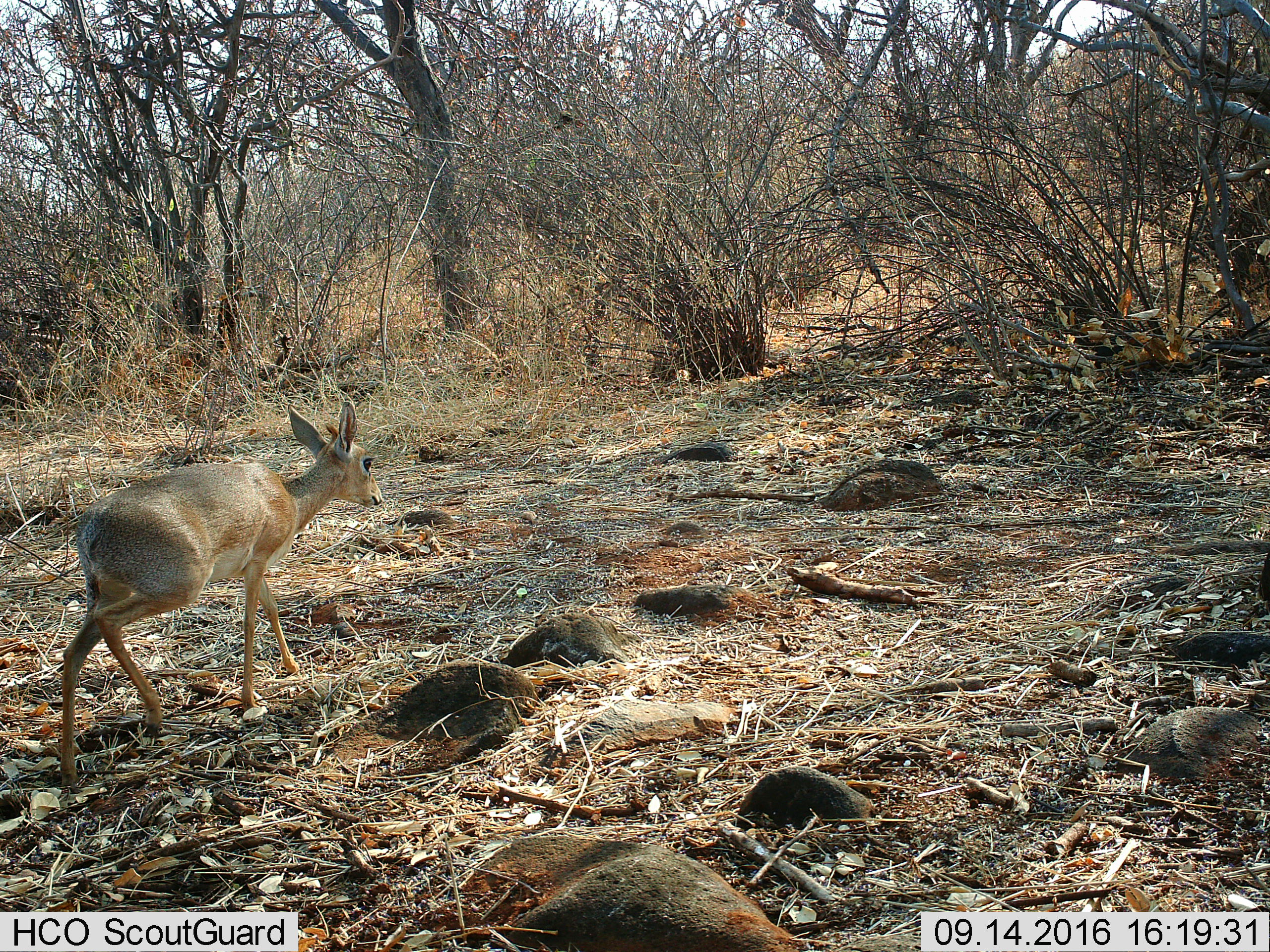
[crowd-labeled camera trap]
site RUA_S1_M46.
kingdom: Animalia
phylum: Chordata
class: Mammalia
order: Artiodactyla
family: Bovidae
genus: Madoqua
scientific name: Madoqua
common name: dik-dik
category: dikdik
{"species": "dikdik (dik-dik) (Madoqua)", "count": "1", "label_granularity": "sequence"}